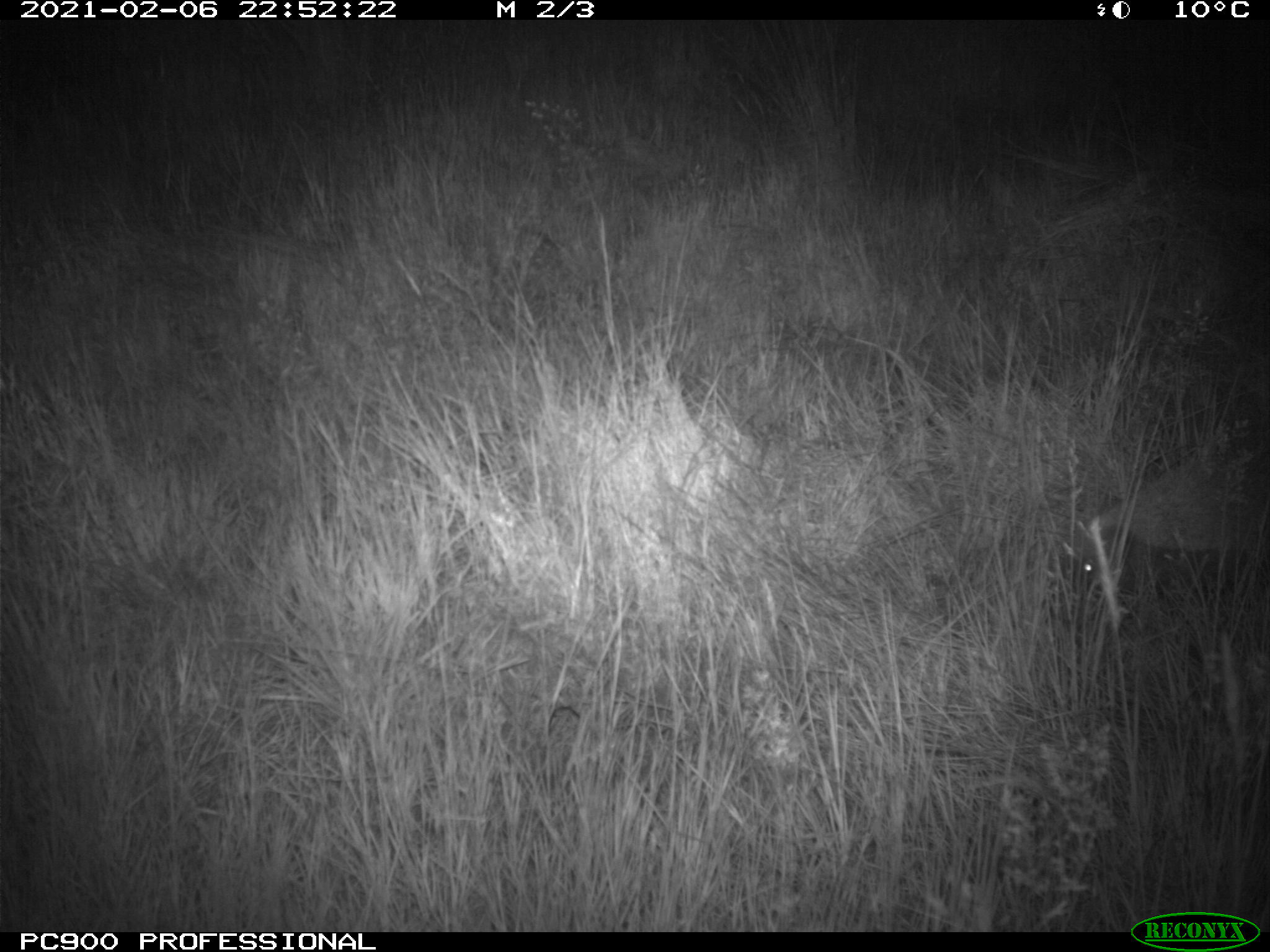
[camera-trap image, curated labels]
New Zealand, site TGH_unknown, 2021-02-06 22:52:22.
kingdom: Animalia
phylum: Chordata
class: Mammalia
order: Eulipotyphla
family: Erinaceidae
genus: Erinaceus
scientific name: Erinaceus europaeus europaeus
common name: european hedgehog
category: hedgehog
Hedgehog (european hedgehog) (Erinaceus europaeus europaeus).